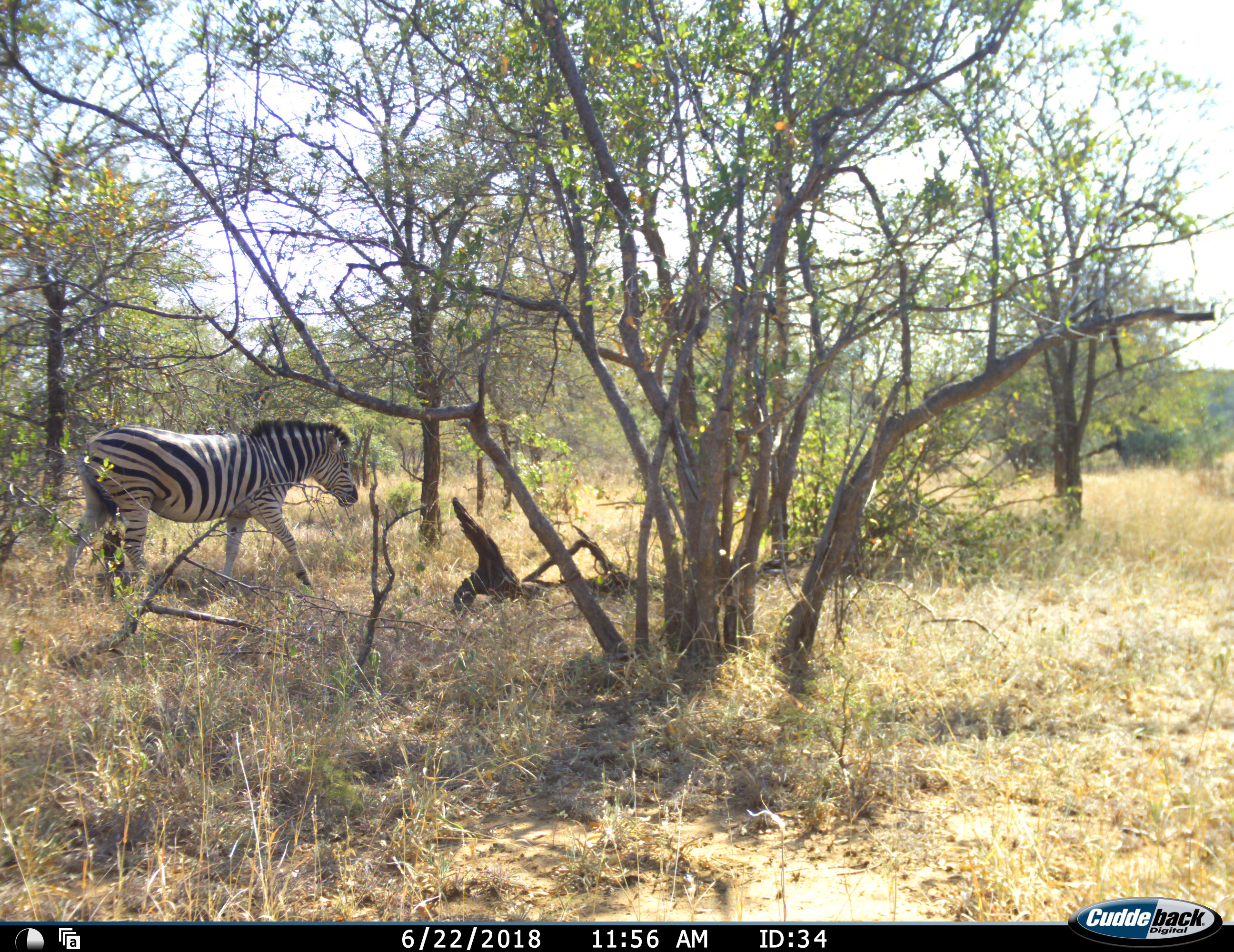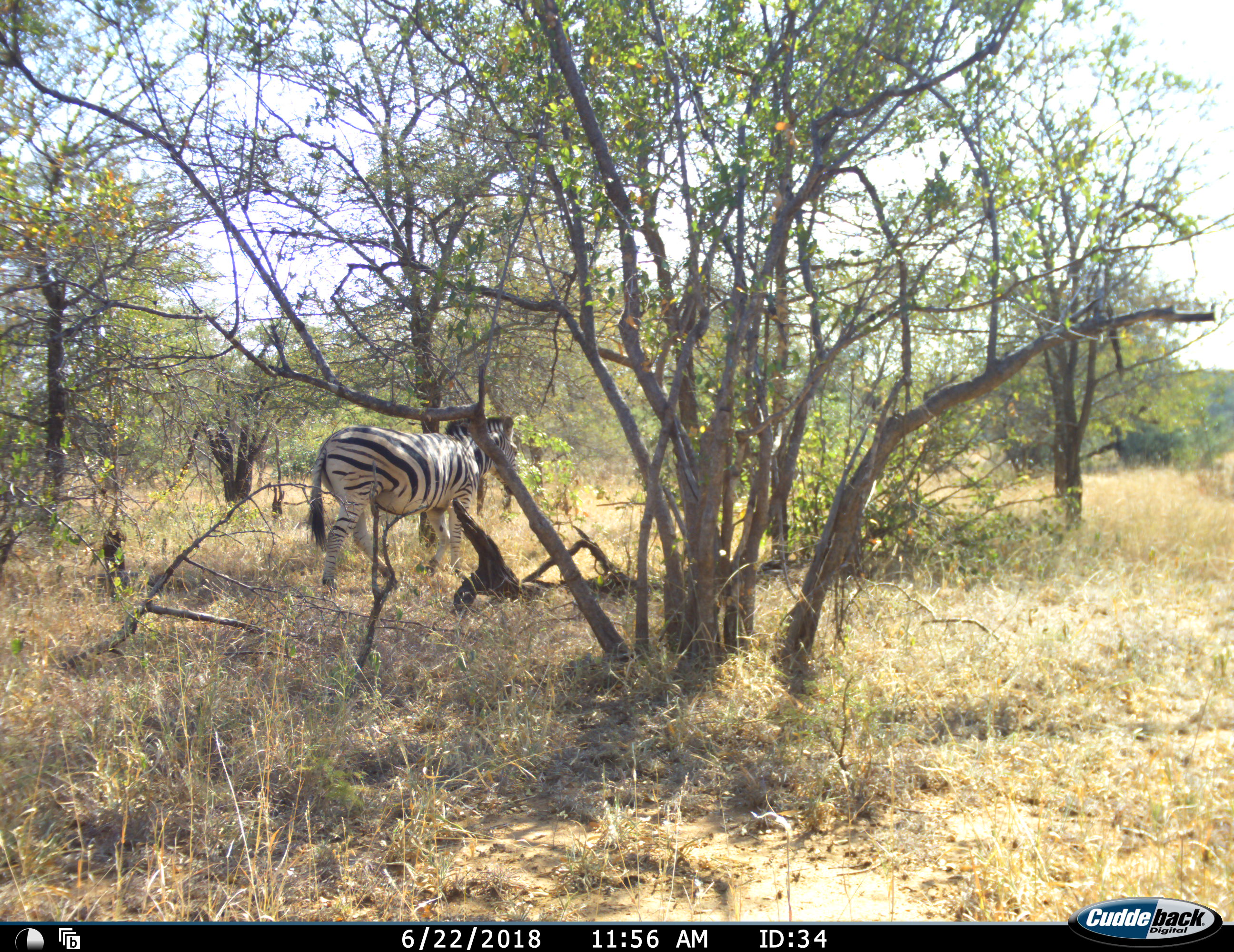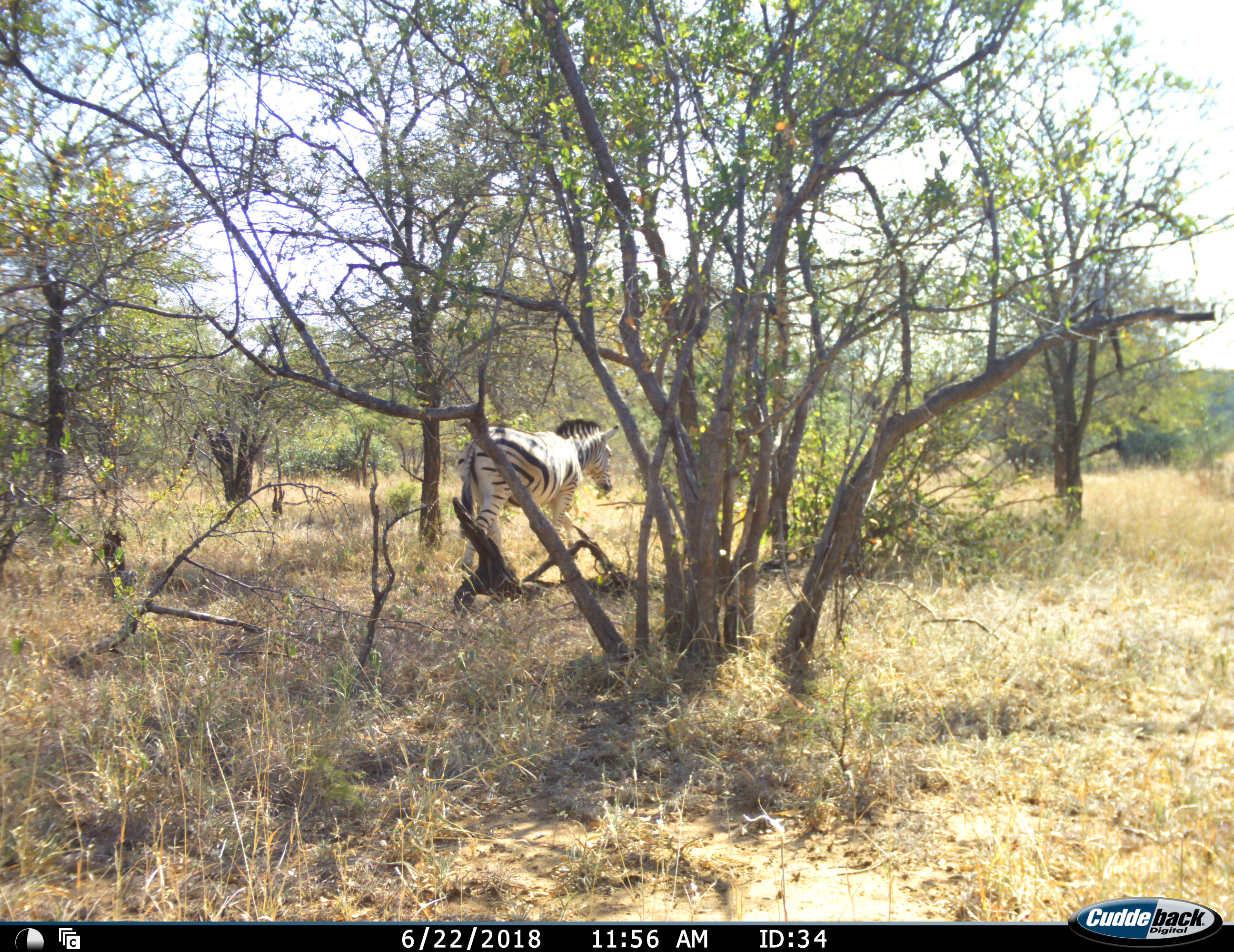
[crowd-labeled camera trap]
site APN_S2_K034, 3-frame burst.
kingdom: Animalia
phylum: Chordata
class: Mammalia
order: Perissodactyla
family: Equidae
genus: Equus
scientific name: Equus quagga burchellii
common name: burchell's zebra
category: zebraburchells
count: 1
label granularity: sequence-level